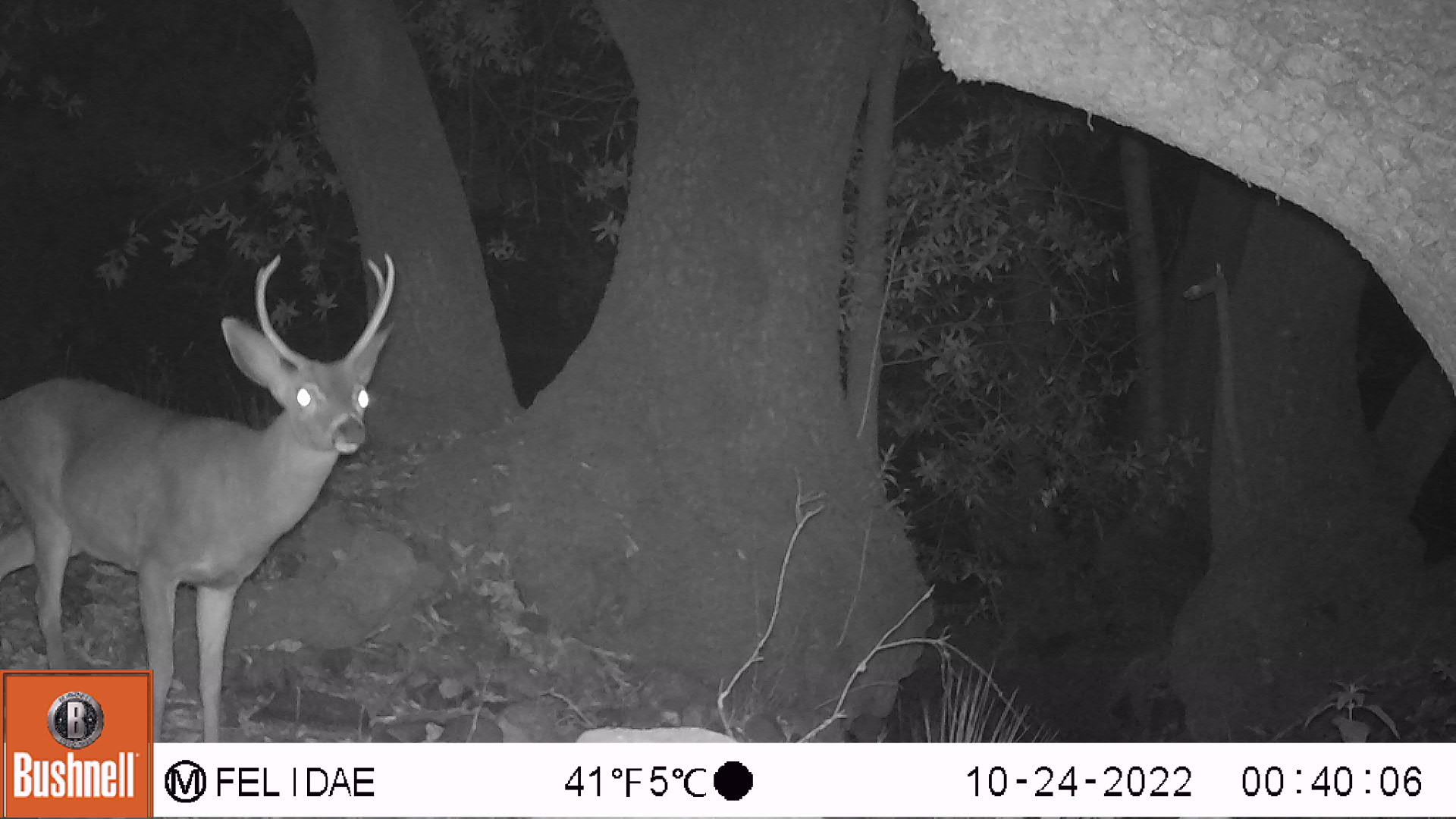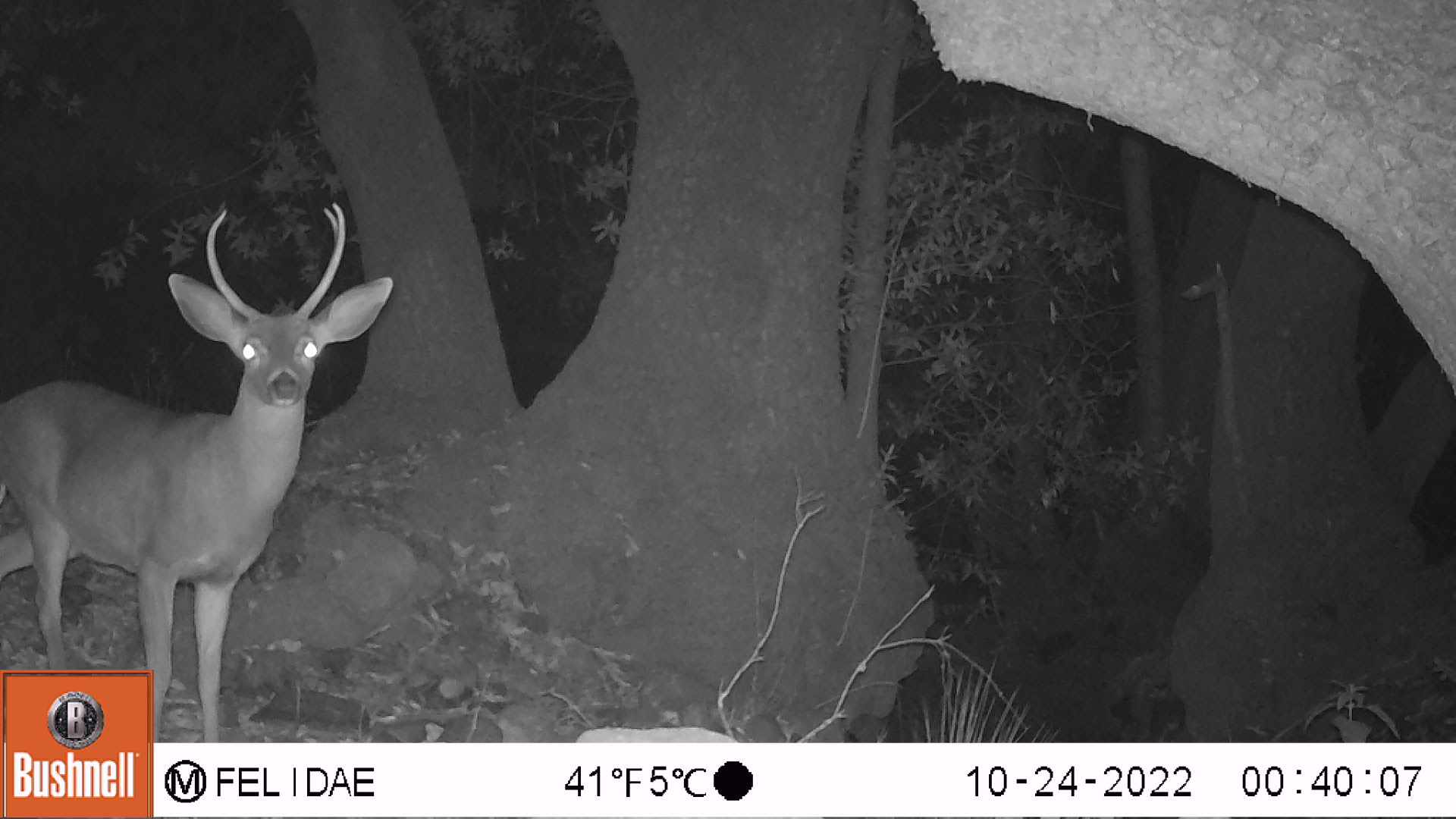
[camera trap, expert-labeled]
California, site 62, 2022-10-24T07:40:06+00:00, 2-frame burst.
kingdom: Animalia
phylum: Chordata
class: Mammalia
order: Artiodactyla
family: Cervidae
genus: Odocoileus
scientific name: Odocoileus hemionus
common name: mule deer